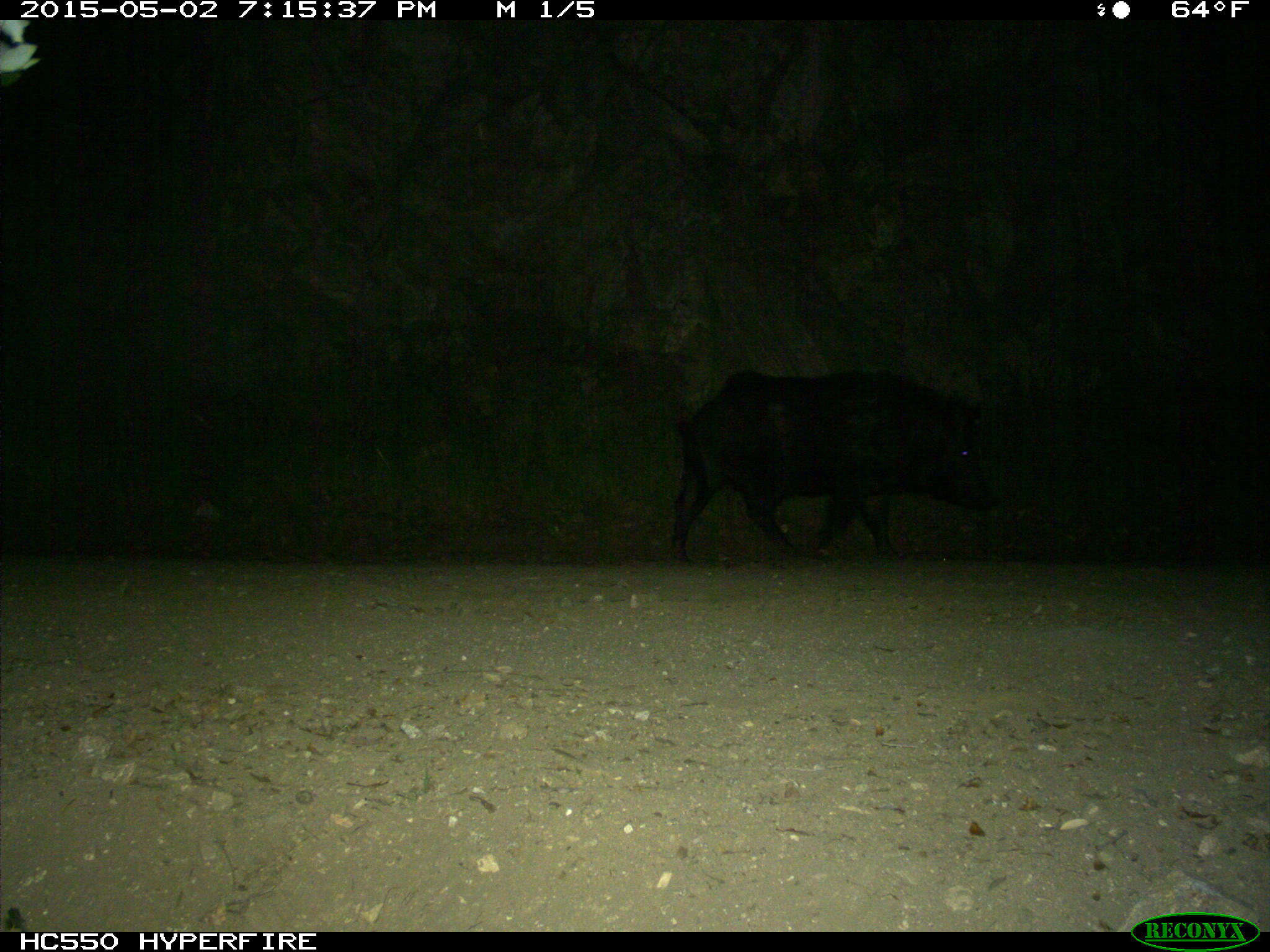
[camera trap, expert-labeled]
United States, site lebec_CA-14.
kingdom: Animalia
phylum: Chordata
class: Mammalia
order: Artiodactyla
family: Suidae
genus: Sus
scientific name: Sus scrofa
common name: wild boar